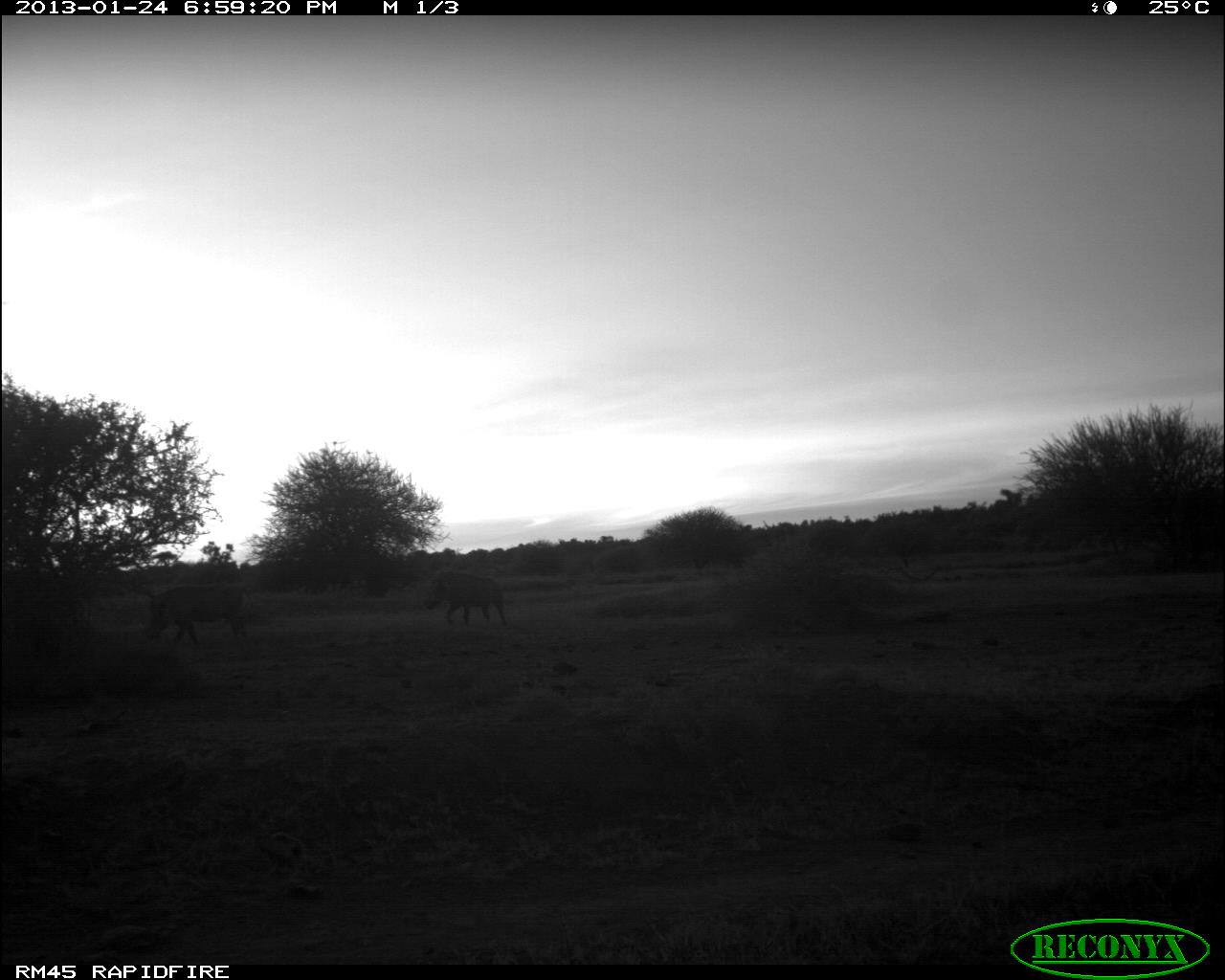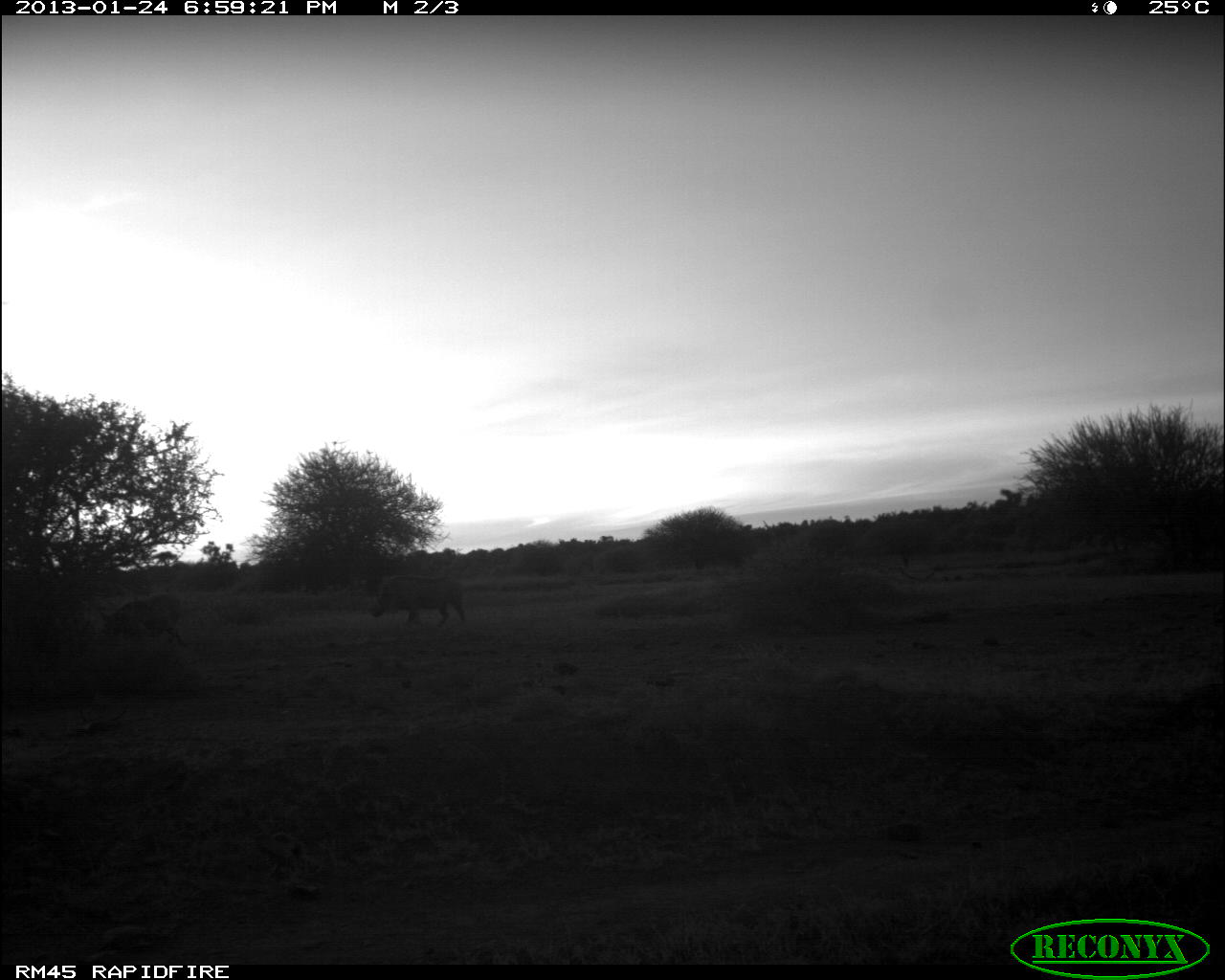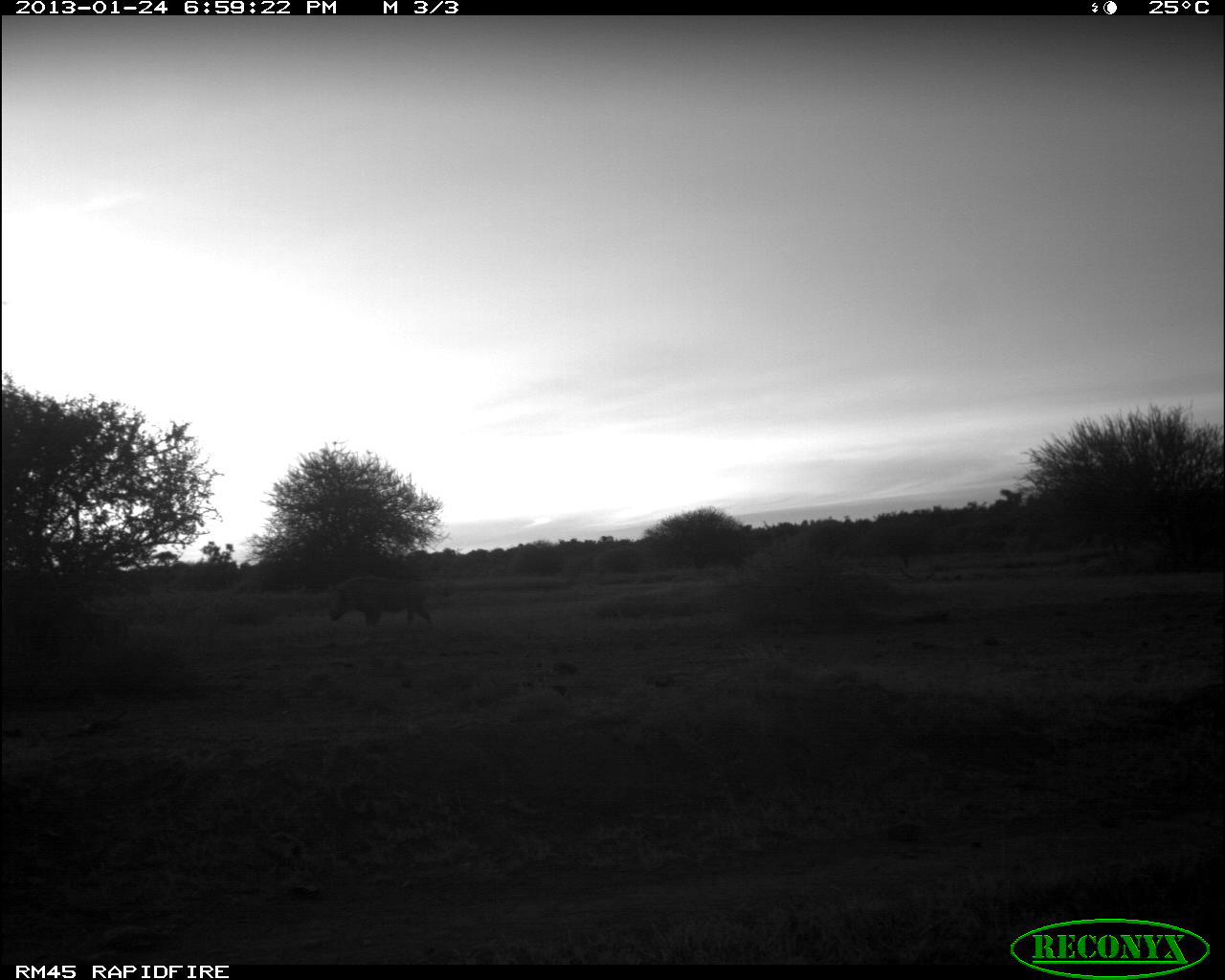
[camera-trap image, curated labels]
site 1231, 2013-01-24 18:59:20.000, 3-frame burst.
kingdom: Animalia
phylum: Chordata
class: Mammalia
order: Artiodactyla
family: Suidae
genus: Phacochoerus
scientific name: Phacochoerus africanus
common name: common warthog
Phacochoerus africanus (common warthog), count 2.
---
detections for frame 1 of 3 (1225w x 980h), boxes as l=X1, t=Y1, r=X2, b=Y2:
phacochoerus africanus: l=145, t=581, r=257, b=644; l=420, t=568, r=514, b=627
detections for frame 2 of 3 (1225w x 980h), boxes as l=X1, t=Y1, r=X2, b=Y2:
phacochoerus africanus: l=97, t=590, r=190, b=647; l=369, t=573, r=469, b=625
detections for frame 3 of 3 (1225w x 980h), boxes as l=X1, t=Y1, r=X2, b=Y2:
phacochoerus africanus: l=327, t=573, r=451, b=630